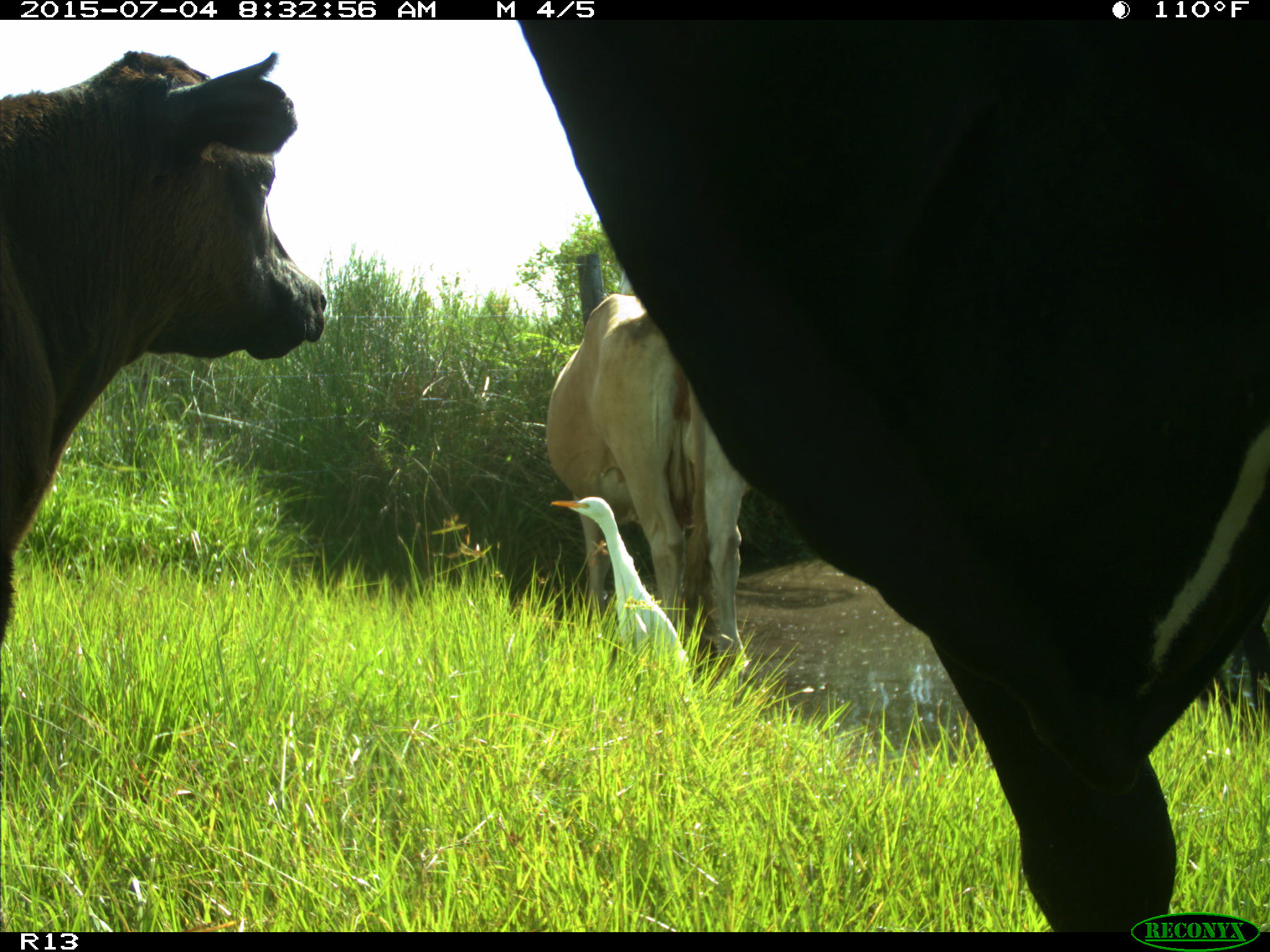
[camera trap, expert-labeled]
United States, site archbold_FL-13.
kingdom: Animalia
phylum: Chordata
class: Mammalia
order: Artiodactyla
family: Bovidae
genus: Bos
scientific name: Bos taurus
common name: domestic cow